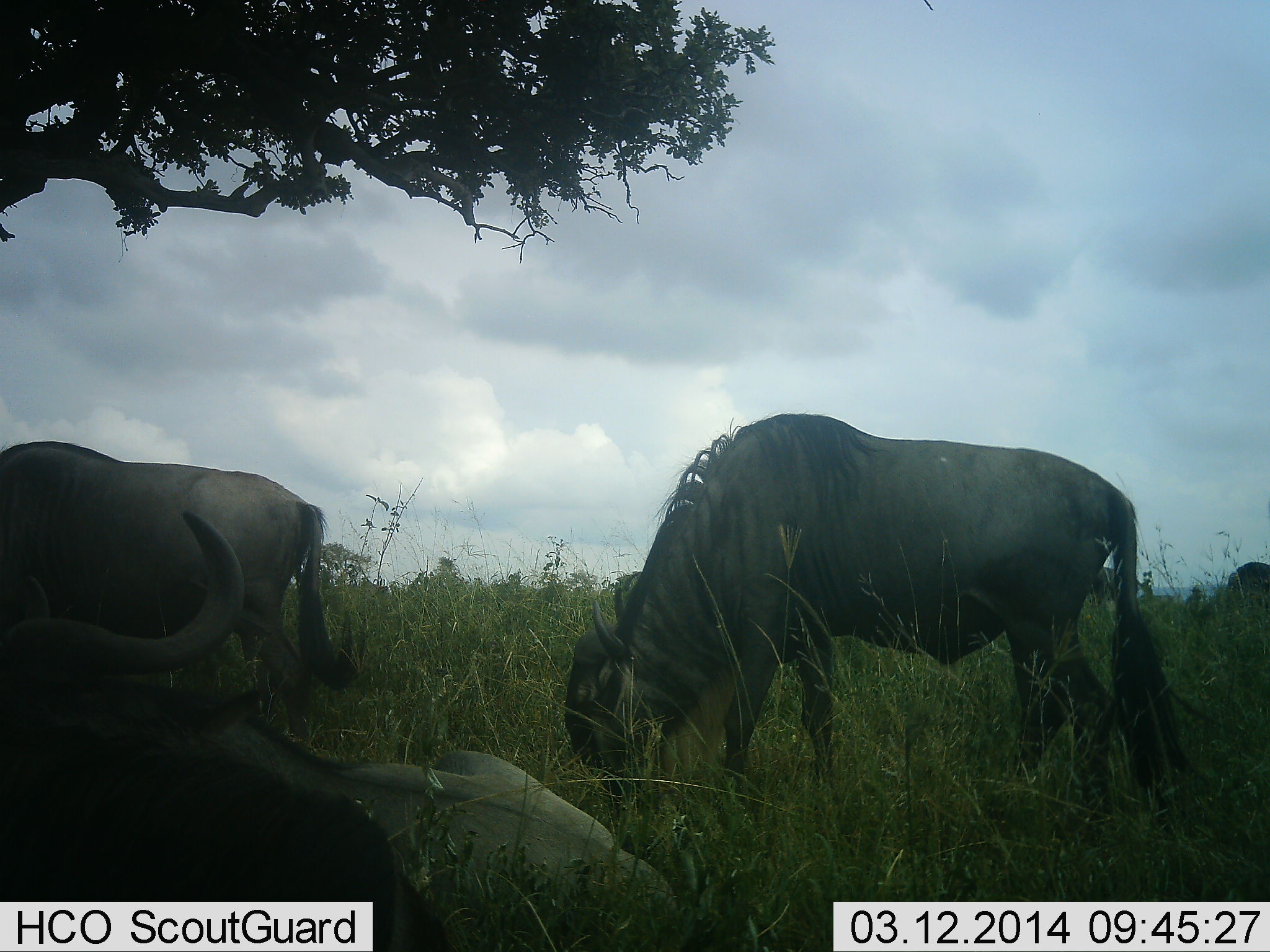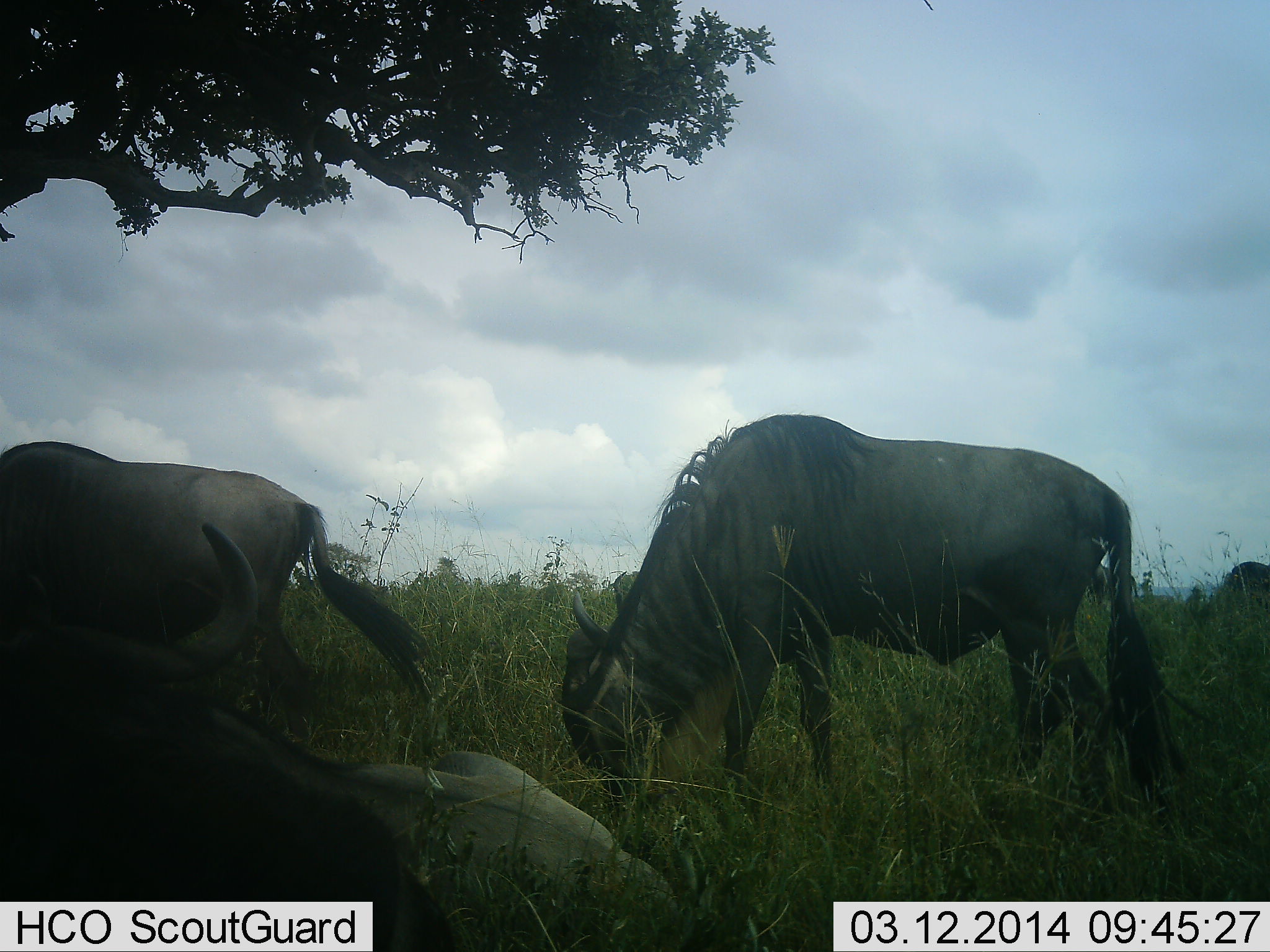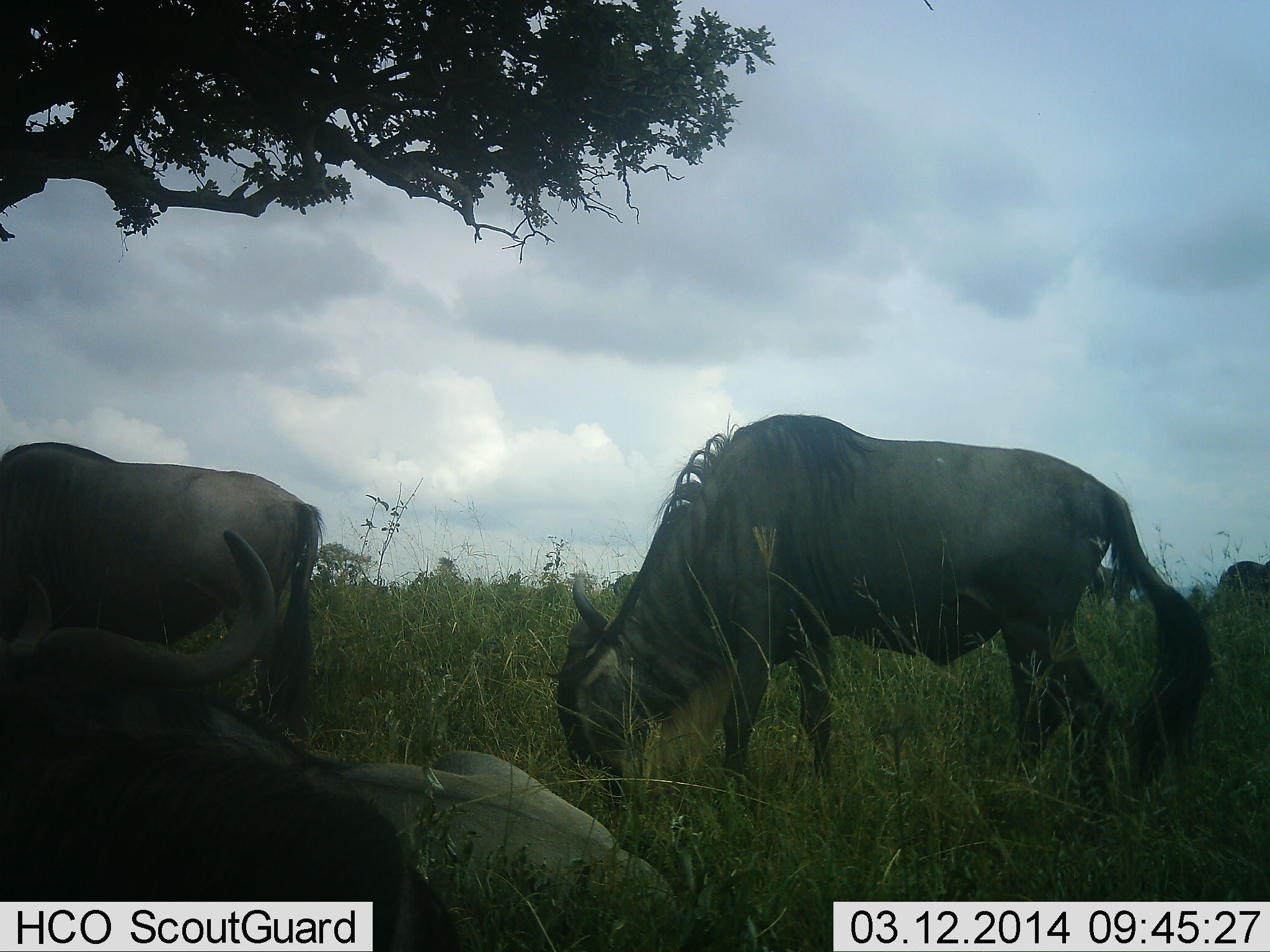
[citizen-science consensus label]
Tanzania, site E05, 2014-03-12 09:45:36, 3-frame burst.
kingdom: Animalia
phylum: Chordata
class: Mammalia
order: Artiodactyla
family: Bovidae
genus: Connochaetes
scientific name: Connochaetes taurinus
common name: blue wildebeest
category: wildebeest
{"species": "wildebeest (blue wildebeest) (Connochaetes taurinus)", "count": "4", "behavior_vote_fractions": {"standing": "30%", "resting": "70%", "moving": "0%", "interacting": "0%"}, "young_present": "0%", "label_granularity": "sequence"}